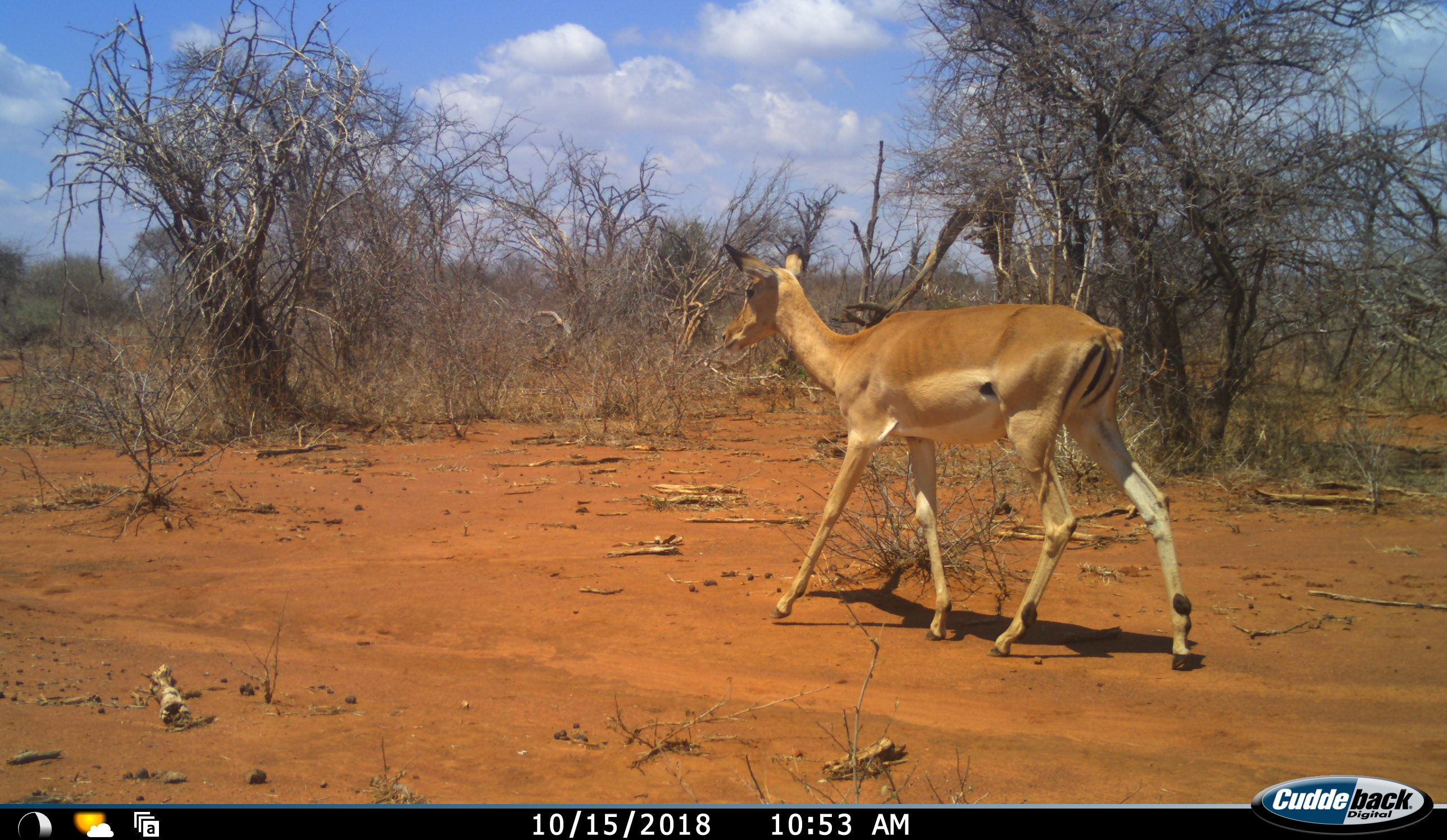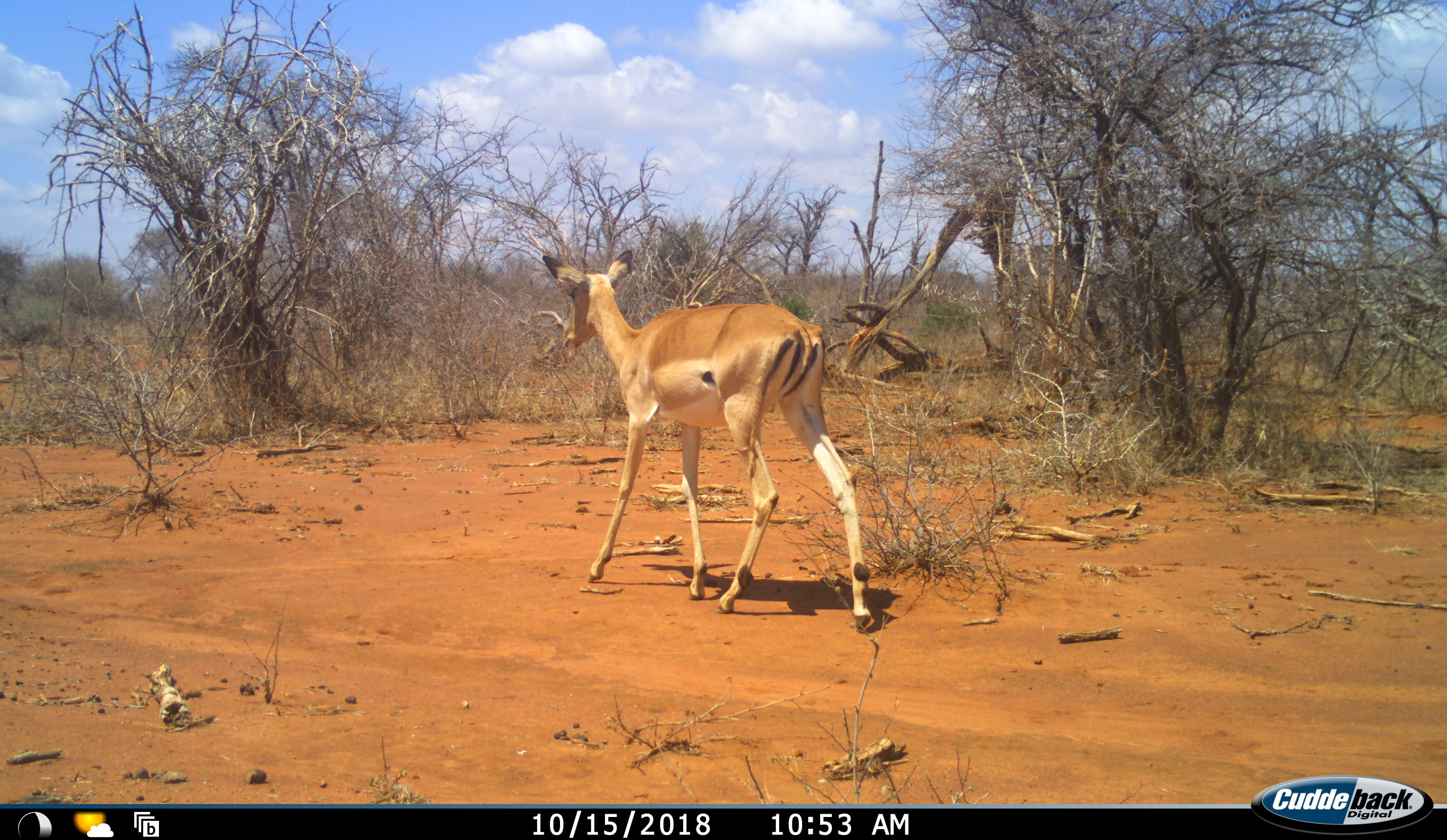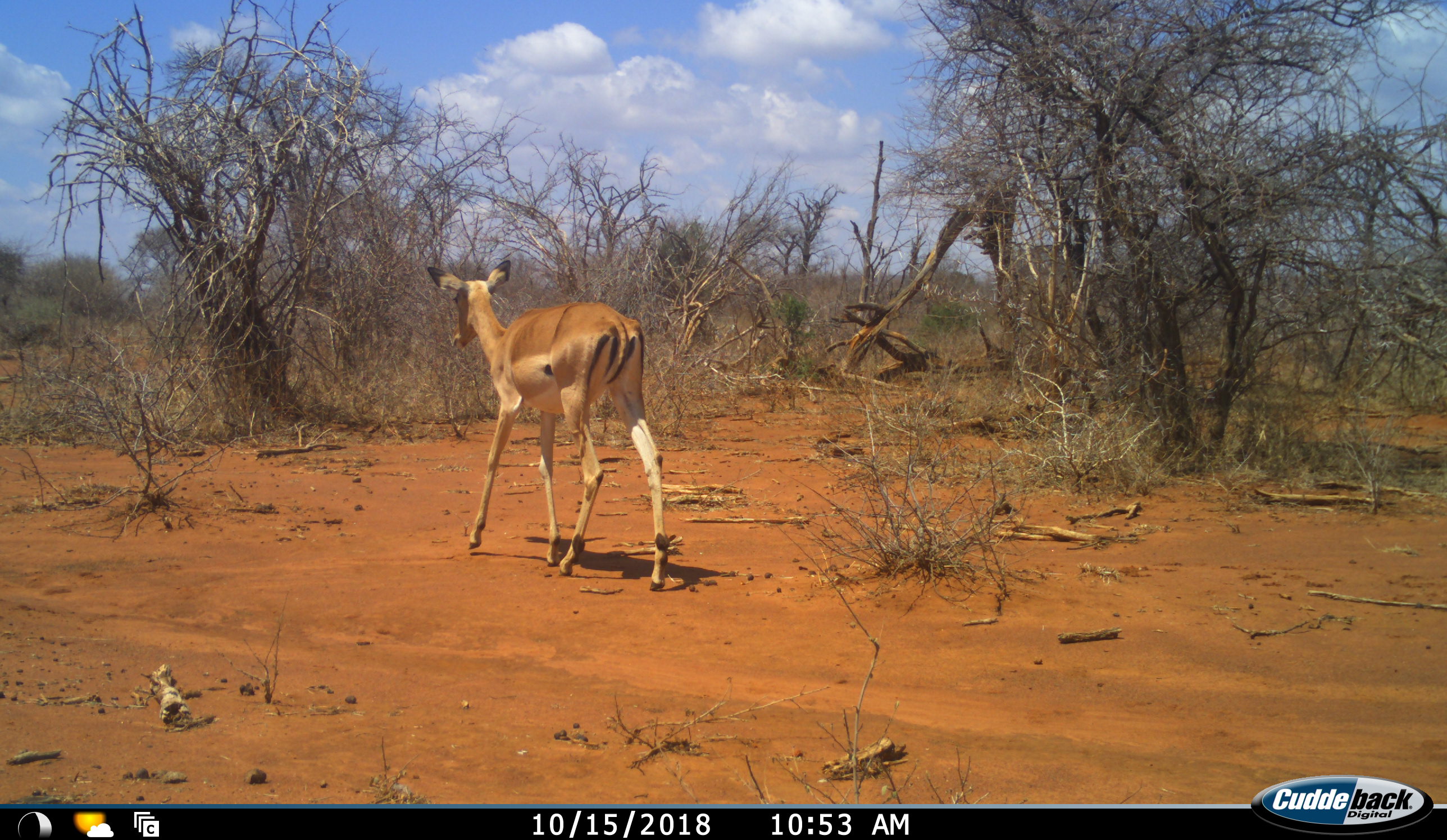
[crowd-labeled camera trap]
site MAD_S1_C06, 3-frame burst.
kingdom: Animalia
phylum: Chordata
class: Mammalia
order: Artiodactyla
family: Bovidae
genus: Aepyceros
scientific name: Aepyceros melampus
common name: impala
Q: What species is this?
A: Impala (Aepyceros melampus).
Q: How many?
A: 1.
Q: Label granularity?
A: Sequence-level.